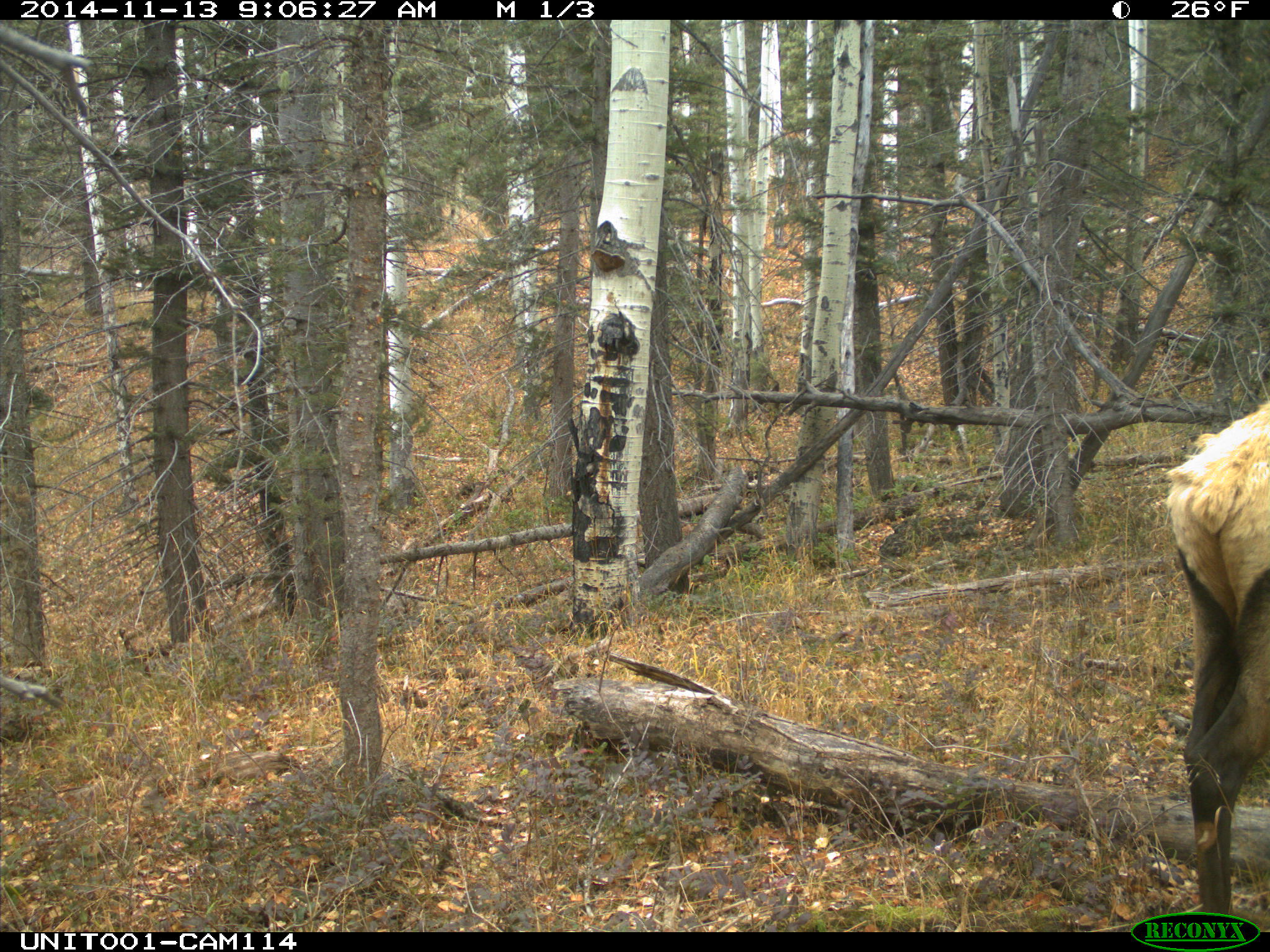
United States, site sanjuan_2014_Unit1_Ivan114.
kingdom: Animalia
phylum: Chordata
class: Mammalia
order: Artiodactyla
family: Cervidae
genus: Cervus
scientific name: Cervus elaphus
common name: red deer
Cervus elaphus (red deer).